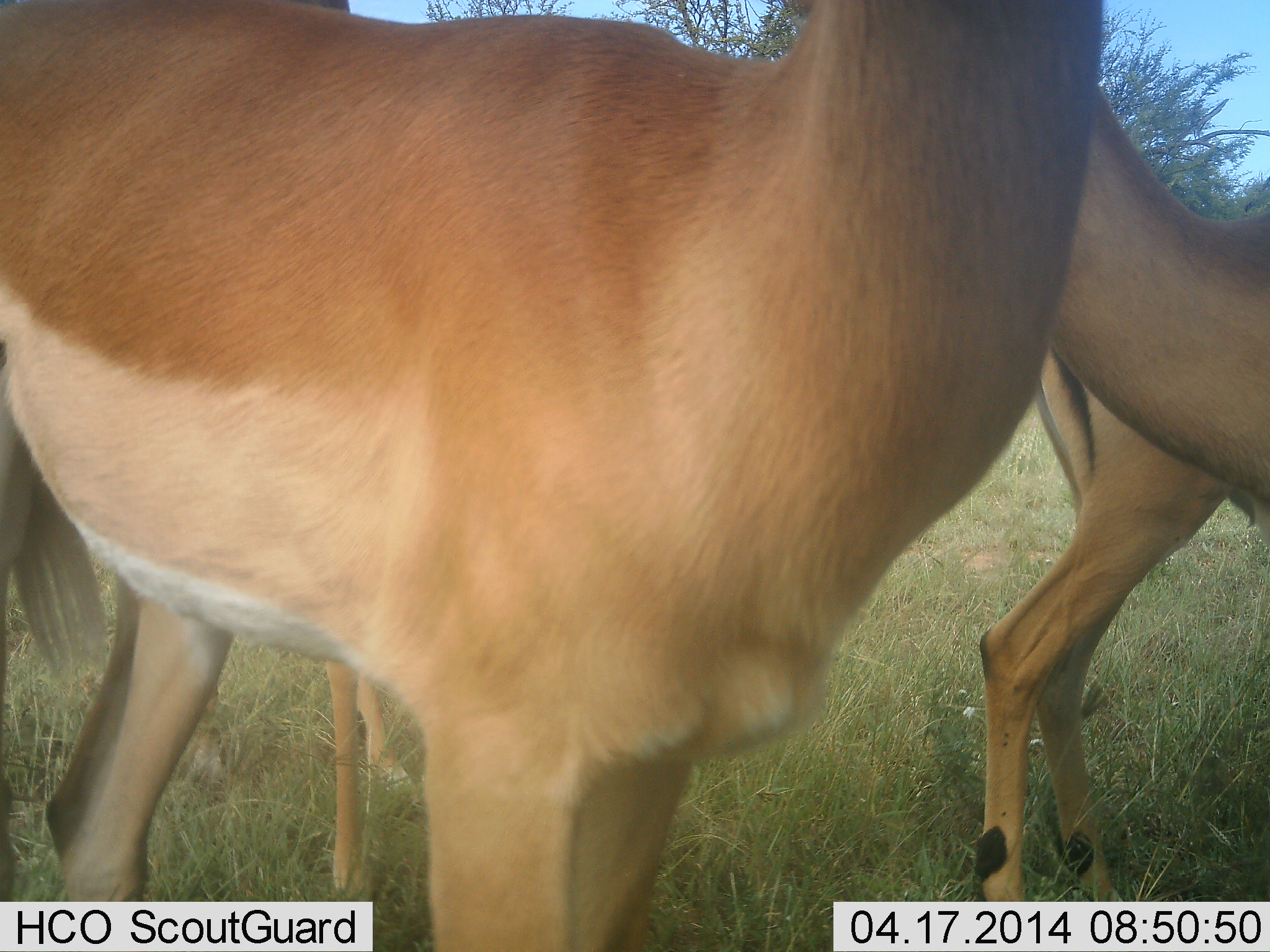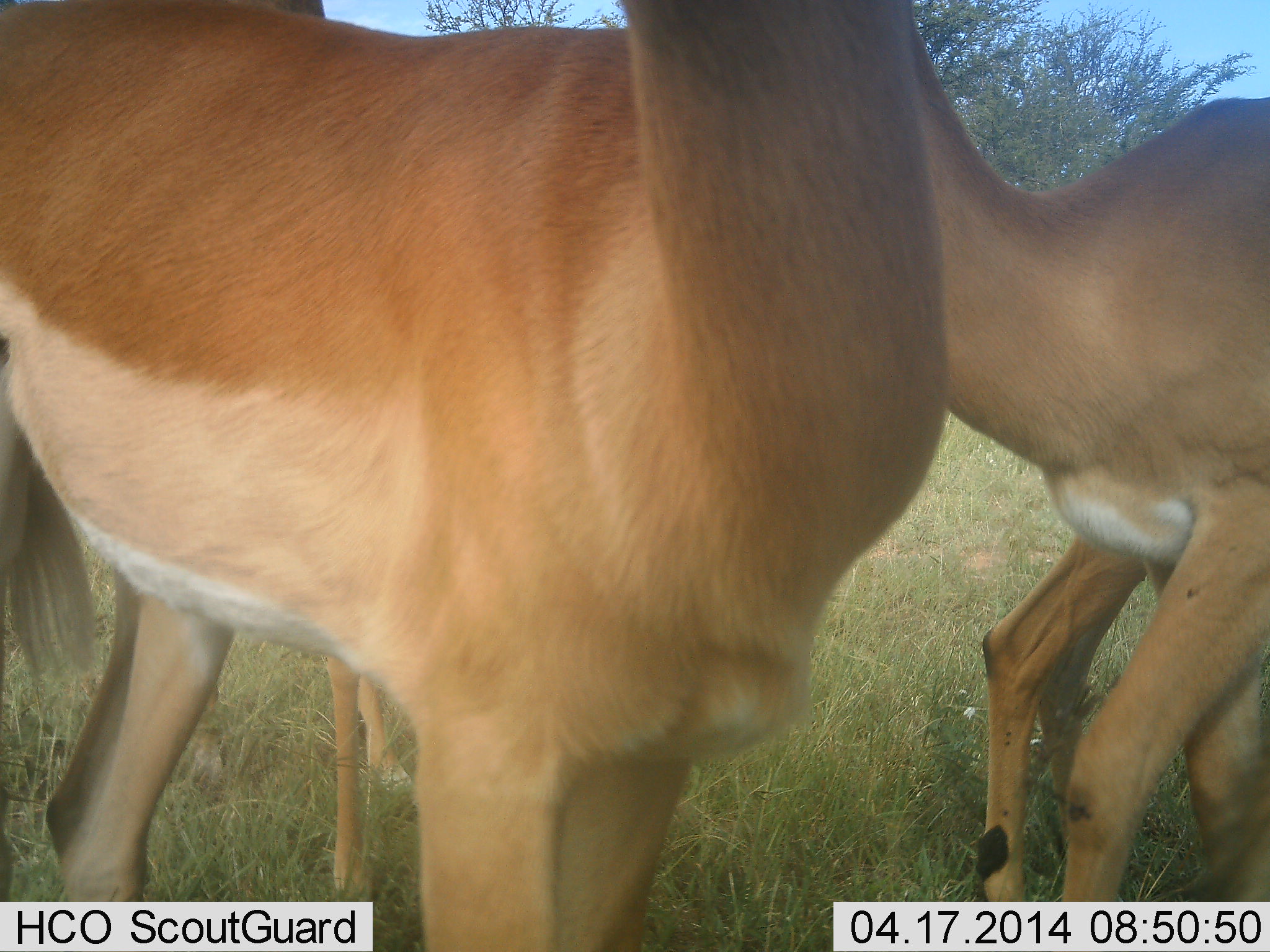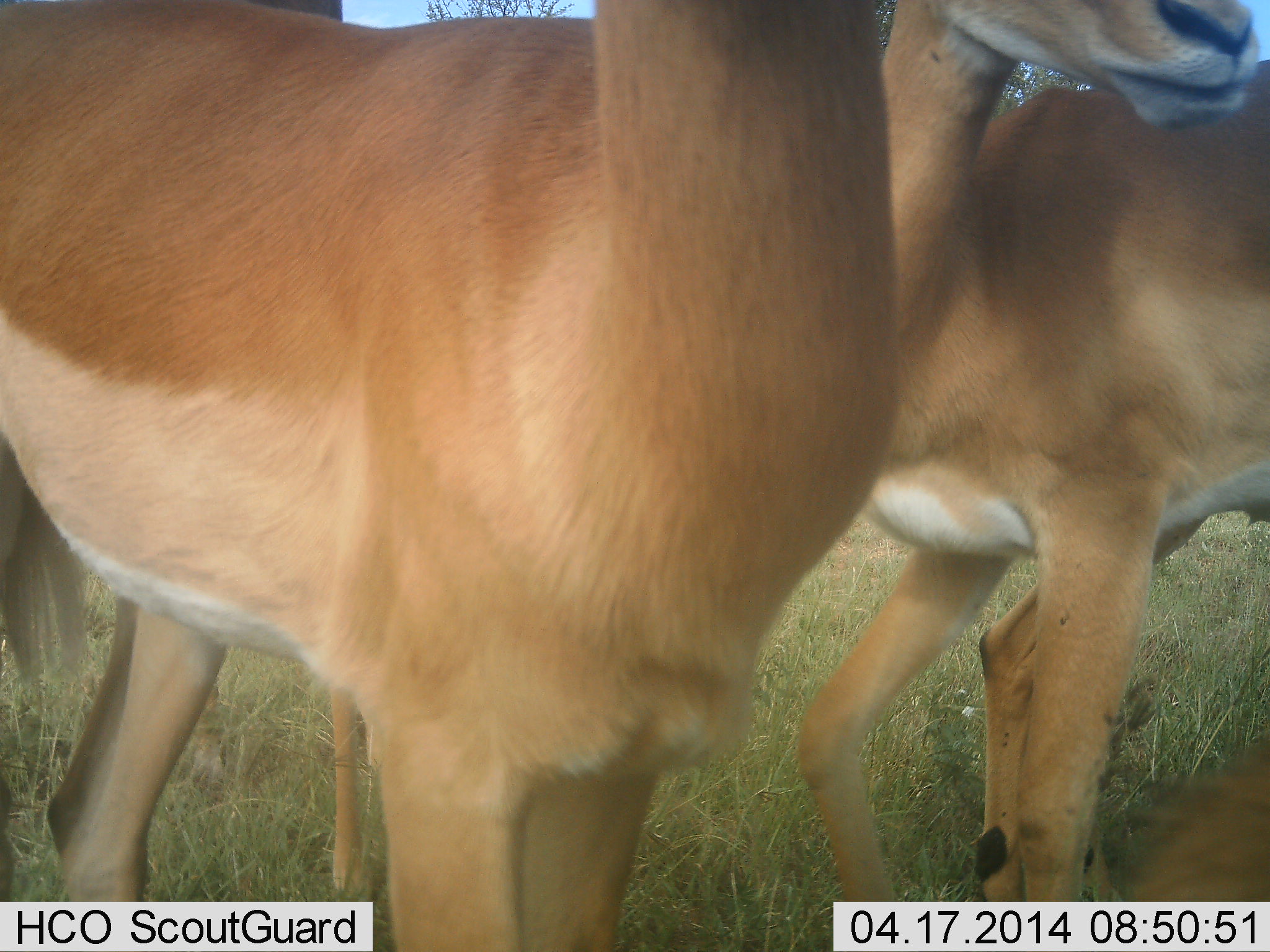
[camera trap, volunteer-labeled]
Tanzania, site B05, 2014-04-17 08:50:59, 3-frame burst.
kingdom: Animalia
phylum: Chordata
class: Mammalia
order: Artiodactyla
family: Bovidae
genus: Aepyceros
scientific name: Aepyceros melampus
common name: impala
Impala (Aepyceros melampus), count 2. Behavior (volunteer vote fractions): standing 80%, resting 0%, moving 10%, interacting 20%. Young present (vote fraction): 0%. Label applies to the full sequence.